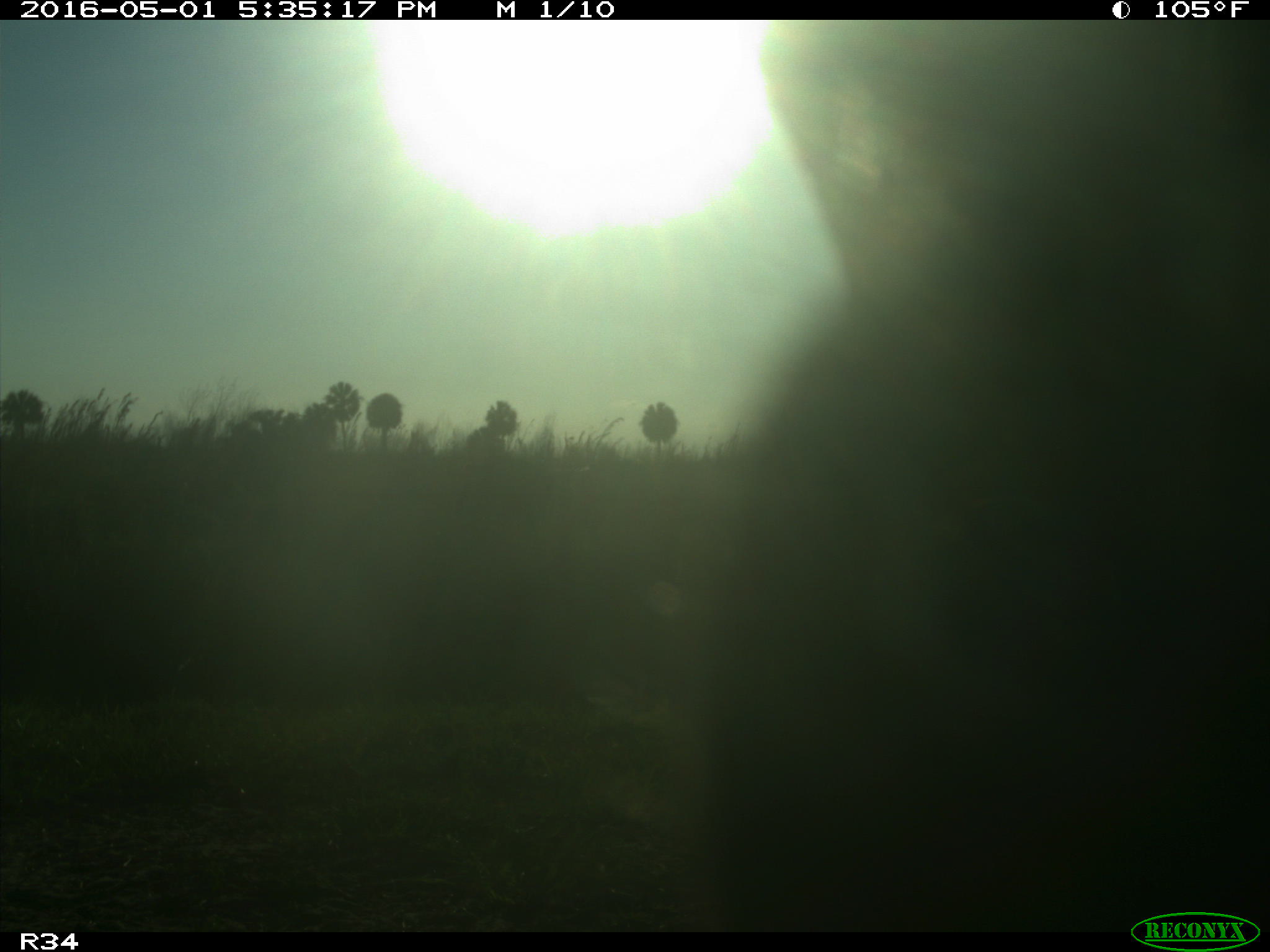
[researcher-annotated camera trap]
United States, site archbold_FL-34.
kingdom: Animalia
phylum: Chordata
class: Mammalia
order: Artiodactyla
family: Bovidae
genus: Bos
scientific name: Bos taurus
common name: domestic cow